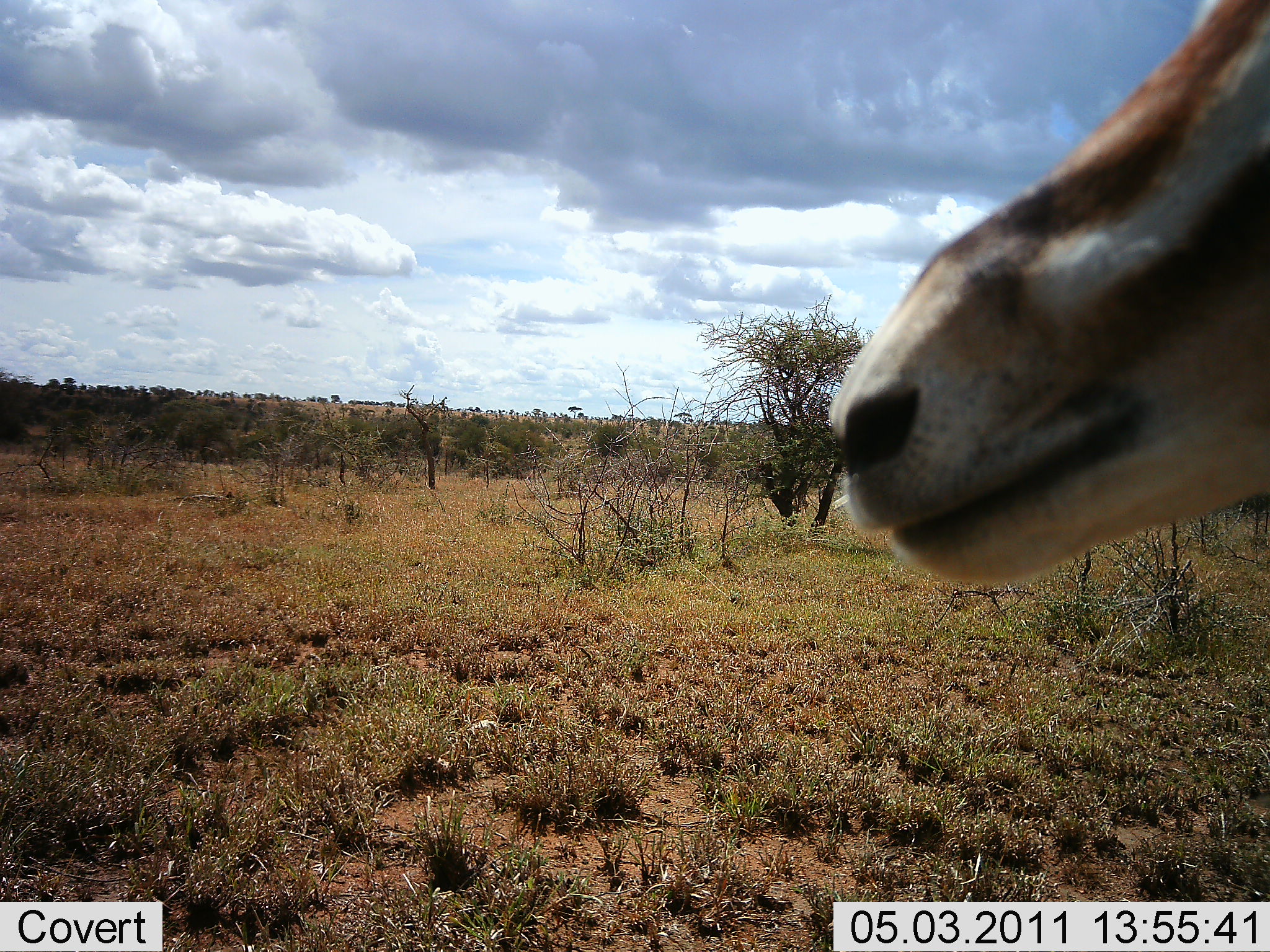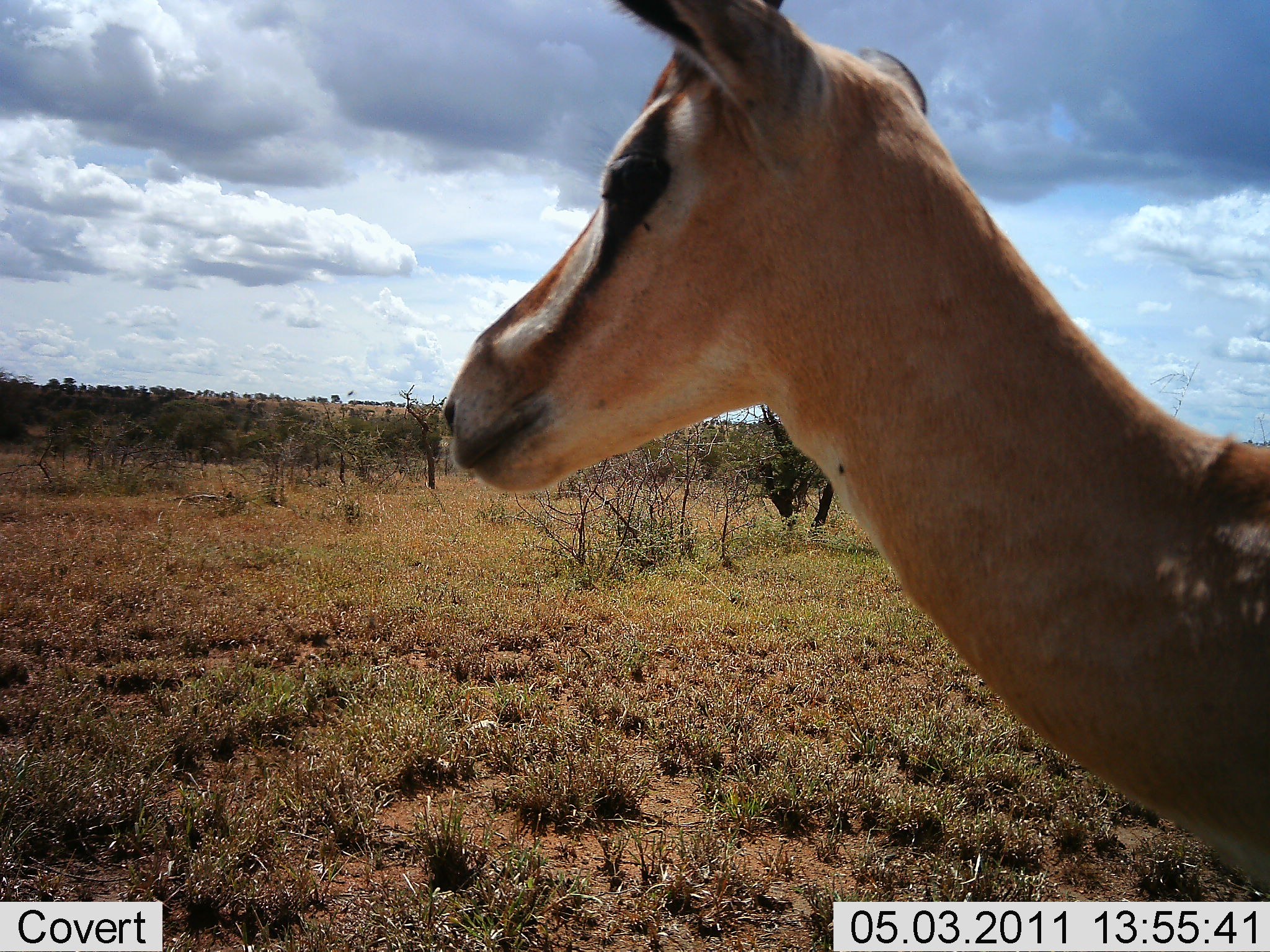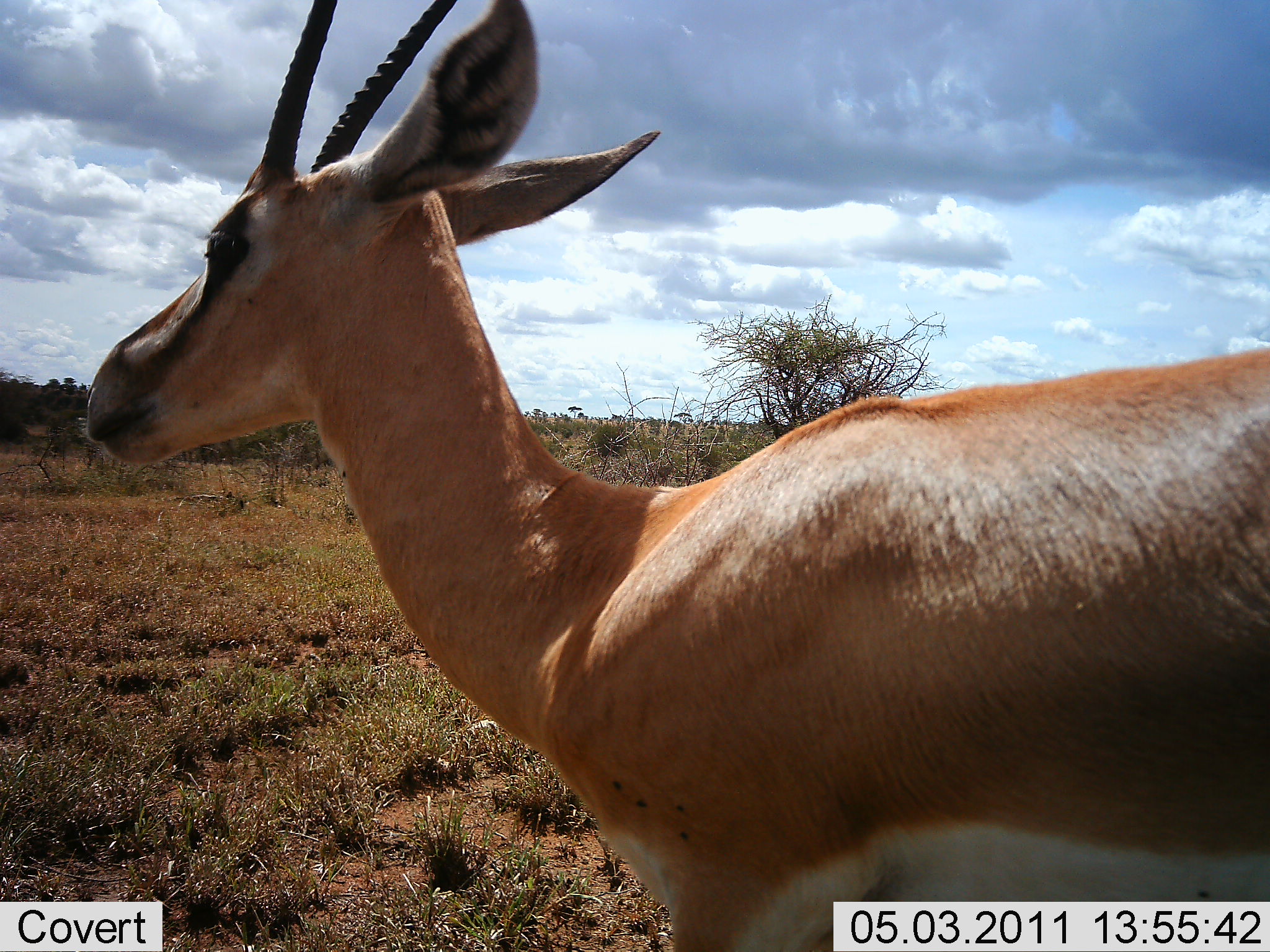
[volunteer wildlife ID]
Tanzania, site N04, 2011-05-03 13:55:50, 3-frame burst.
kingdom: Animalia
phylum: Chordata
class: Mammalia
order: Artiodactyla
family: Bovidae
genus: Nanger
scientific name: Nanger granti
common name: grant's gazelle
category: gazellegrants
Gazellegrants (grant's gazelle) (Nanger granti), count 1. Behavior (volunteer vote fractions): standing 9%, resting 0%, moving 91%, interacting 0%. Young present (vote fraction): 0%. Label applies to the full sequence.